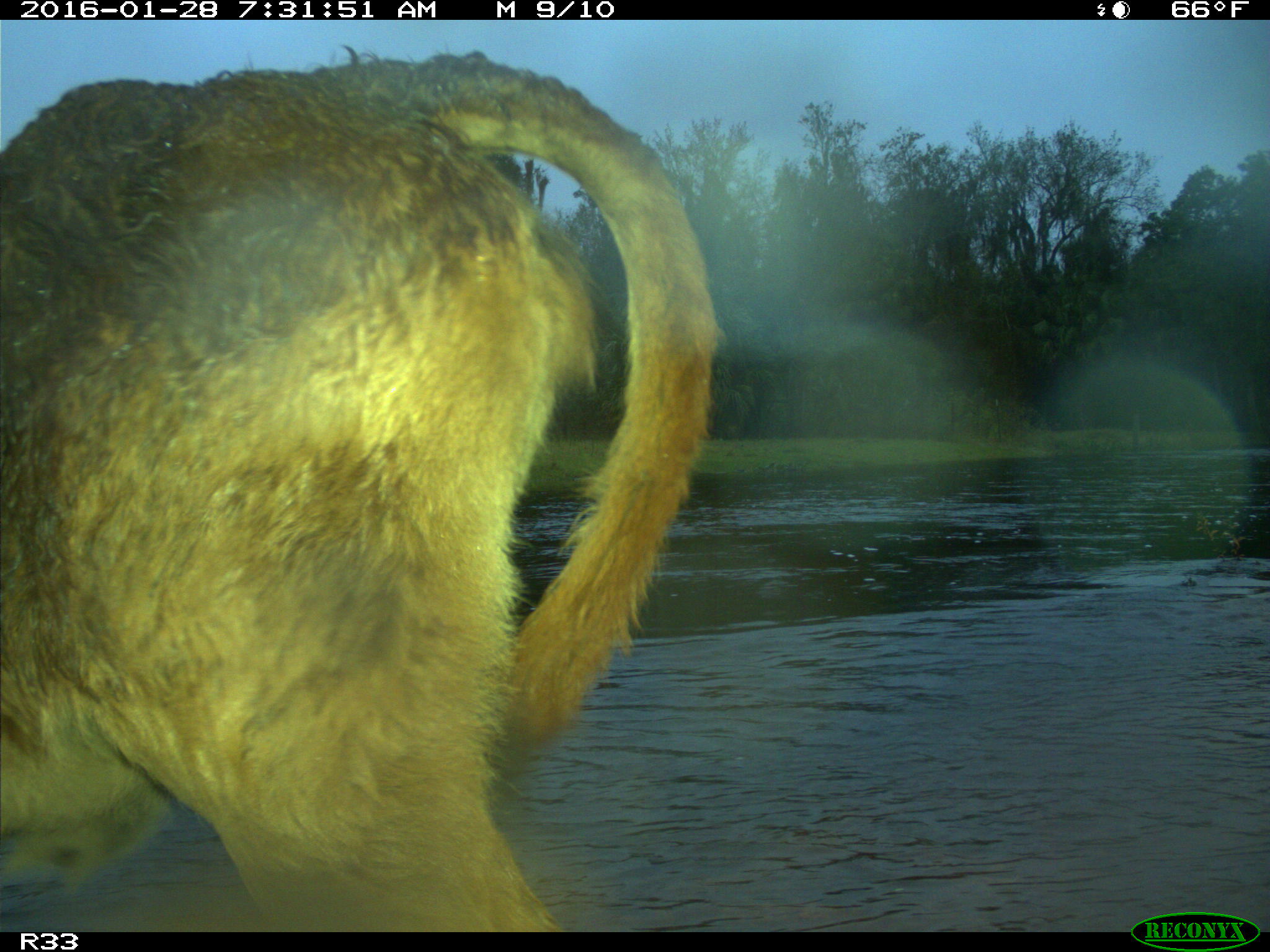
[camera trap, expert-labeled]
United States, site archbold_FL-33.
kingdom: Animalia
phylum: Chordata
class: Mammalia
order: Artiodactyla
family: Bovidae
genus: Bos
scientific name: Bos taurus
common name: domestic cow